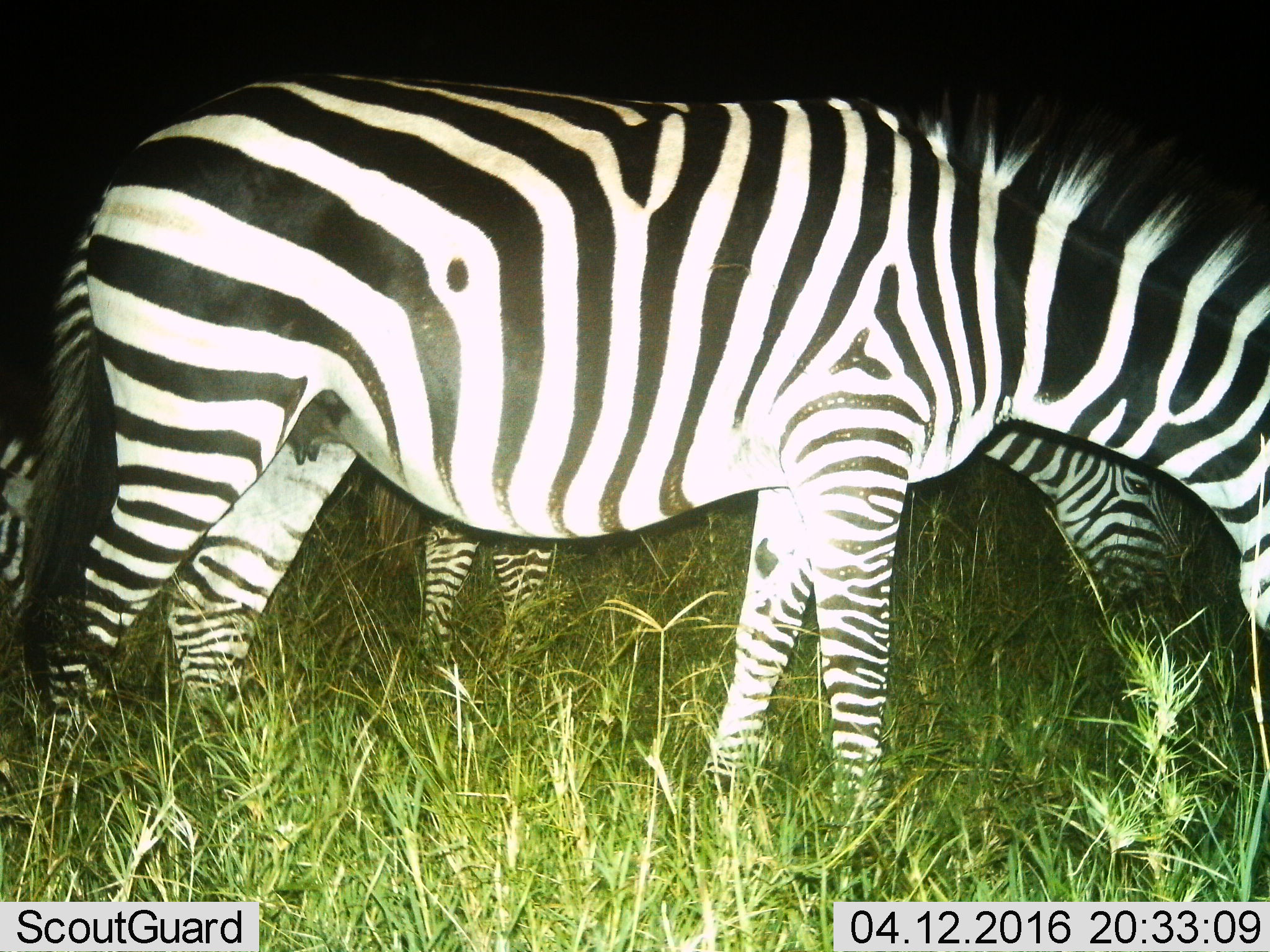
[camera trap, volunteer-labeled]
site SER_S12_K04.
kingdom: Animalia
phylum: Chordata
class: Mammalia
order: Perissodactyla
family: Equidae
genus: Equus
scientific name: Equus quagga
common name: plains zebra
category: zebraplains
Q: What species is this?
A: Zebraplains (plains zebra) (Equus quagga).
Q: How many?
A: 3.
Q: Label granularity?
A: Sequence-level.